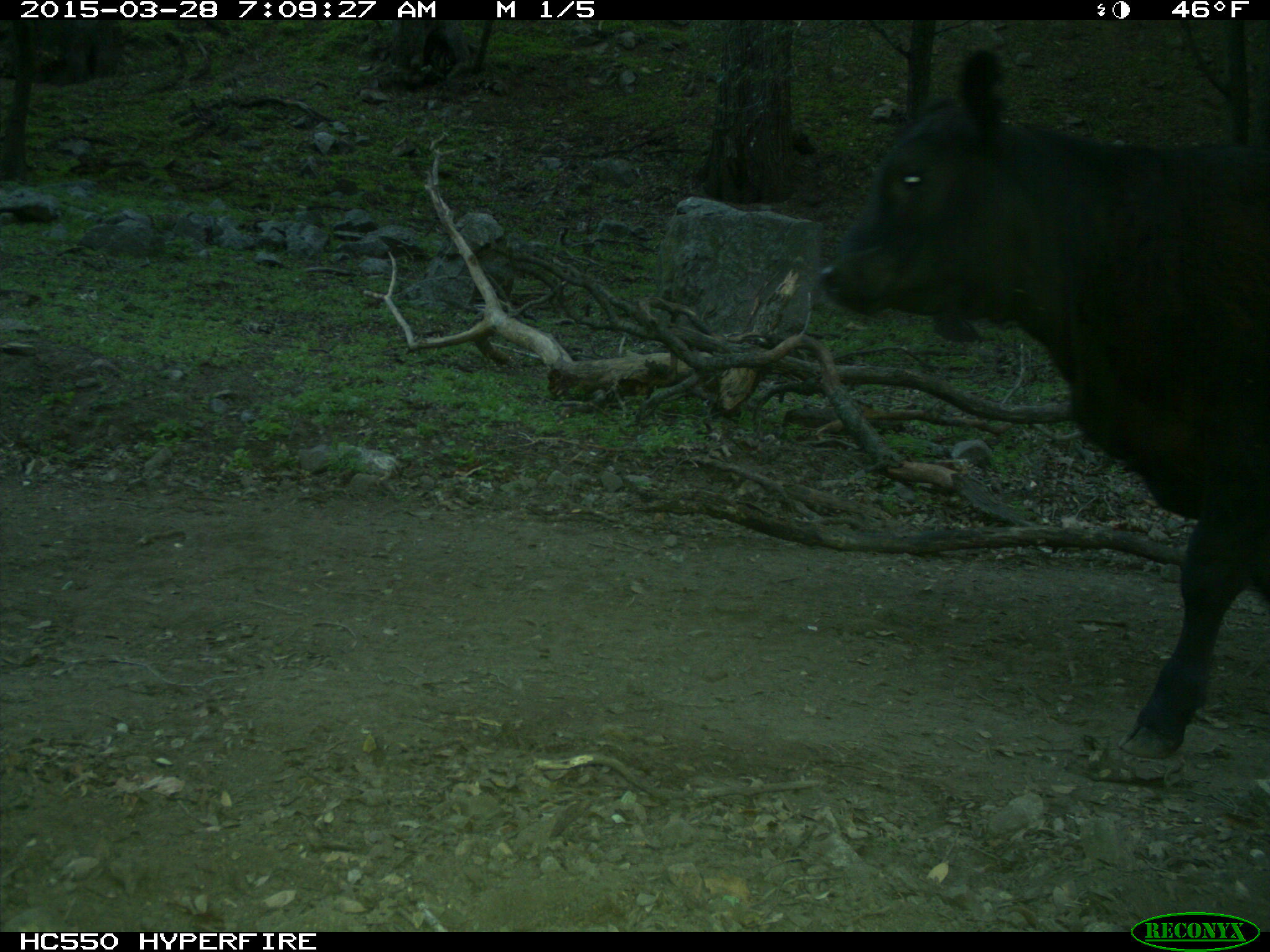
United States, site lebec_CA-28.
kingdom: Animalia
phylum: Chordata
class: Mammalia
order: Artiodactyla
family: Bovidae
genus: Bos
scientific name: Bos taurus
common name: domestic cow